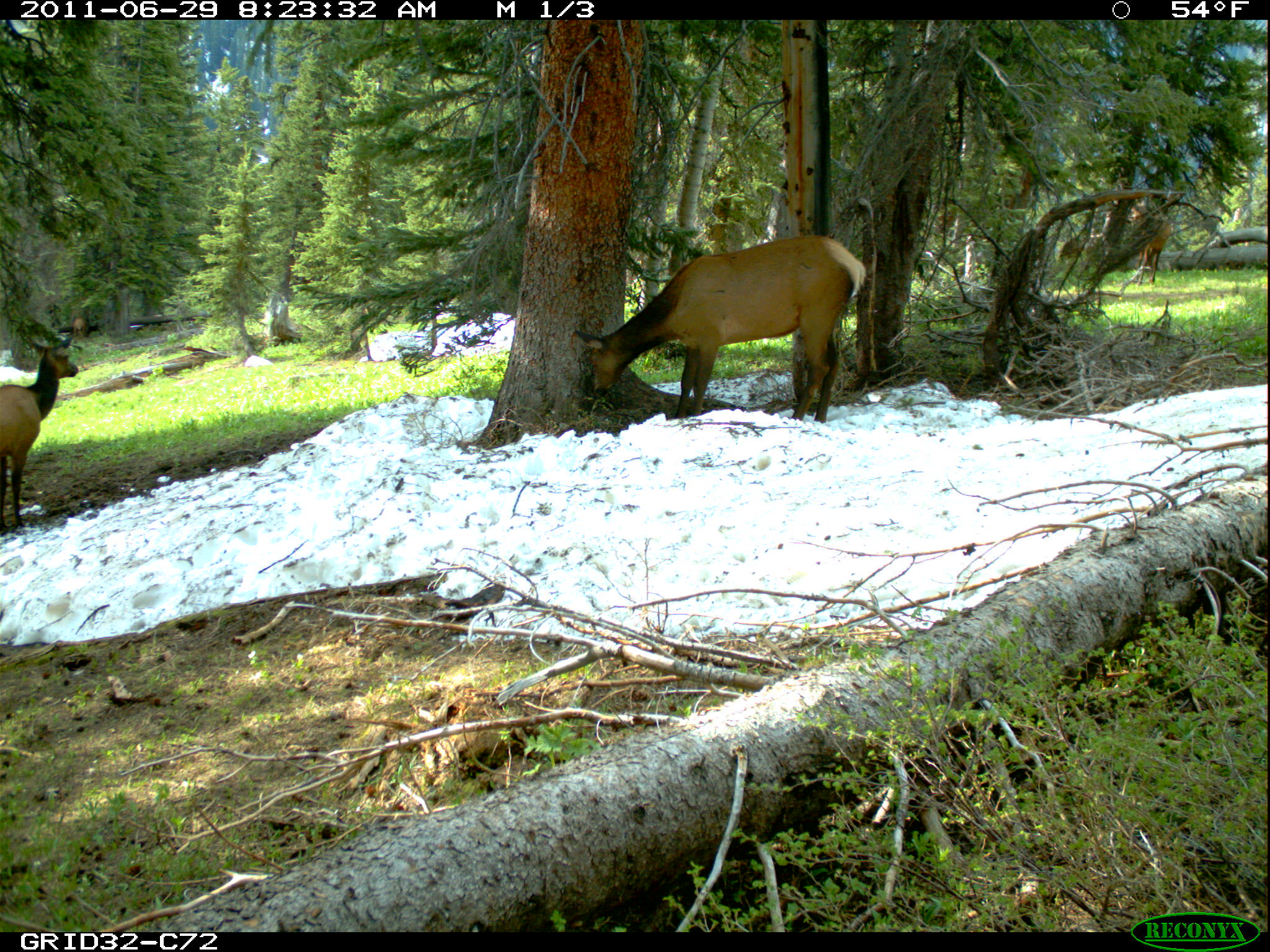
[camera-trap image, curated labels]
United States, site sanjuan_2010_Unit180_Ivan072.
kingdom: Animalia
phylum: Chordata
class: Mammalia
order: Artiodactyla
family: Cervidae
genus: Cervus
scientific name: Cervus elaphus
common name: red deer